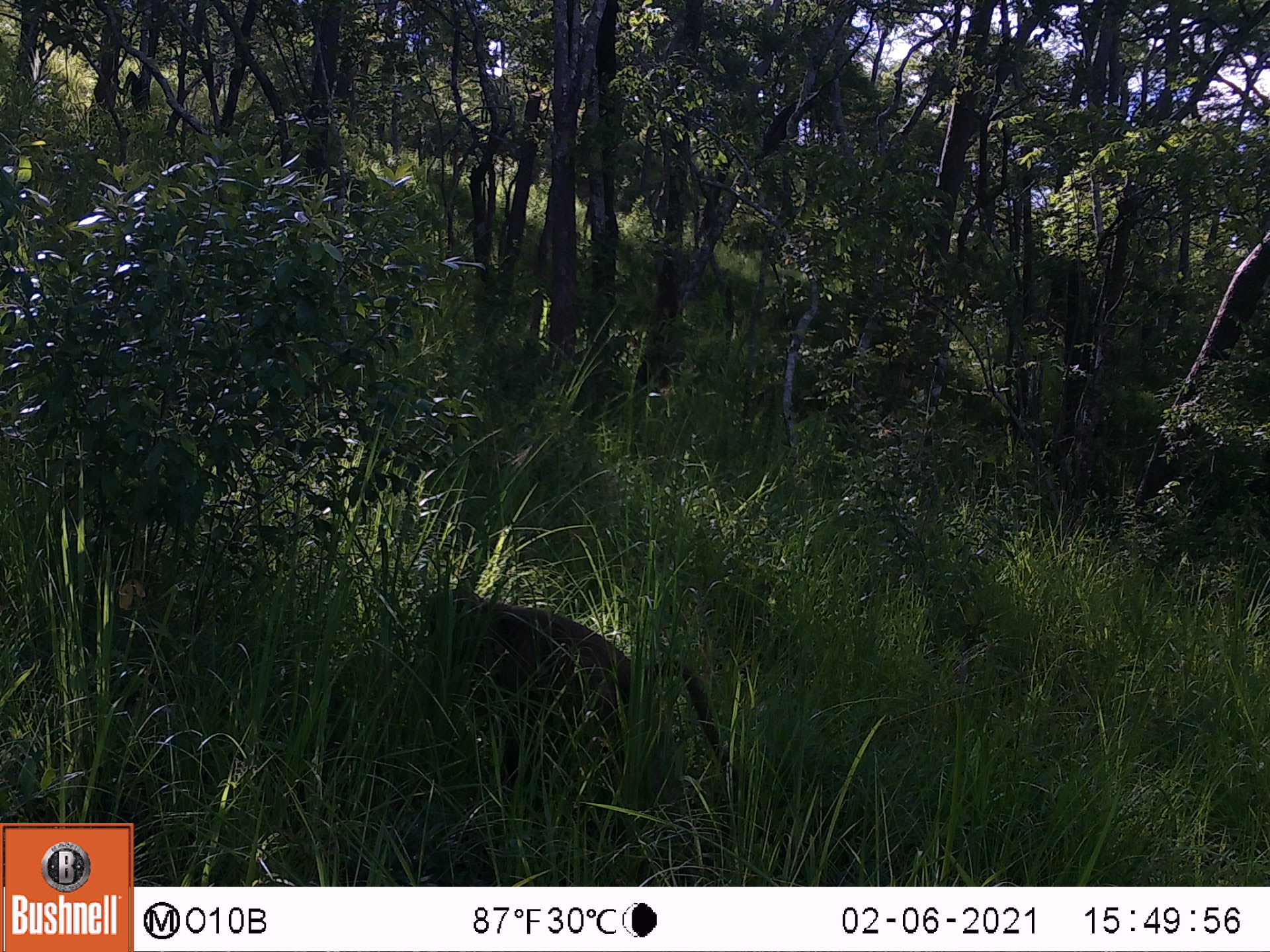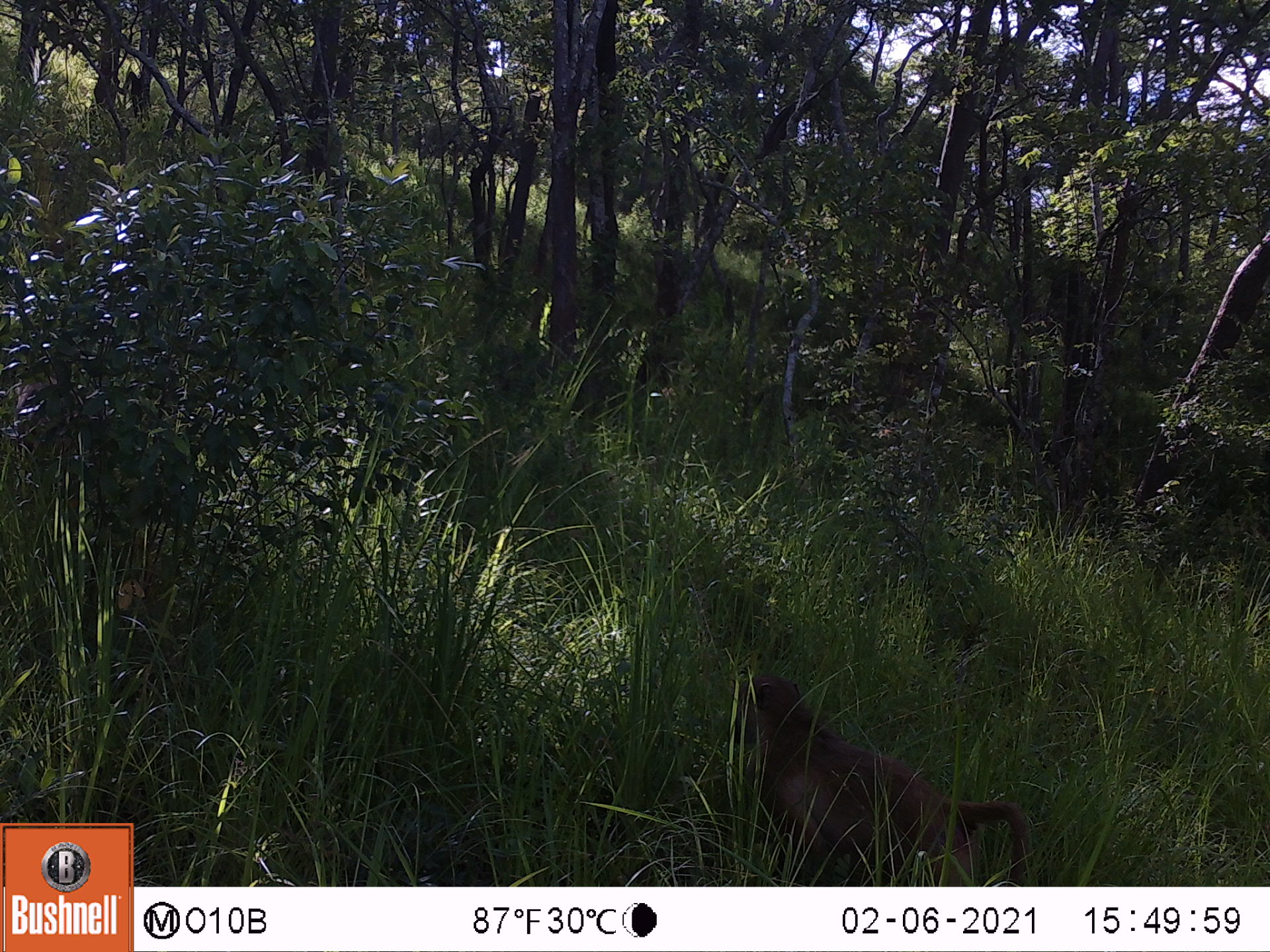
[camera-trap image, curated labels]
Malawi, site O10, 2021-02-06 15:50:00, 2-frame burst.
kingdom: Animalia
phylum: Chordata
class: Mammalia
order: Primates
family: Cercopithecidae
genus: Papio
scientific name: Papio cynocephalus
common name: yellow baboon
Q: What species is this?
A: Yellow baboon (Papio cynocephalus).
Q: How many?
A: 1.